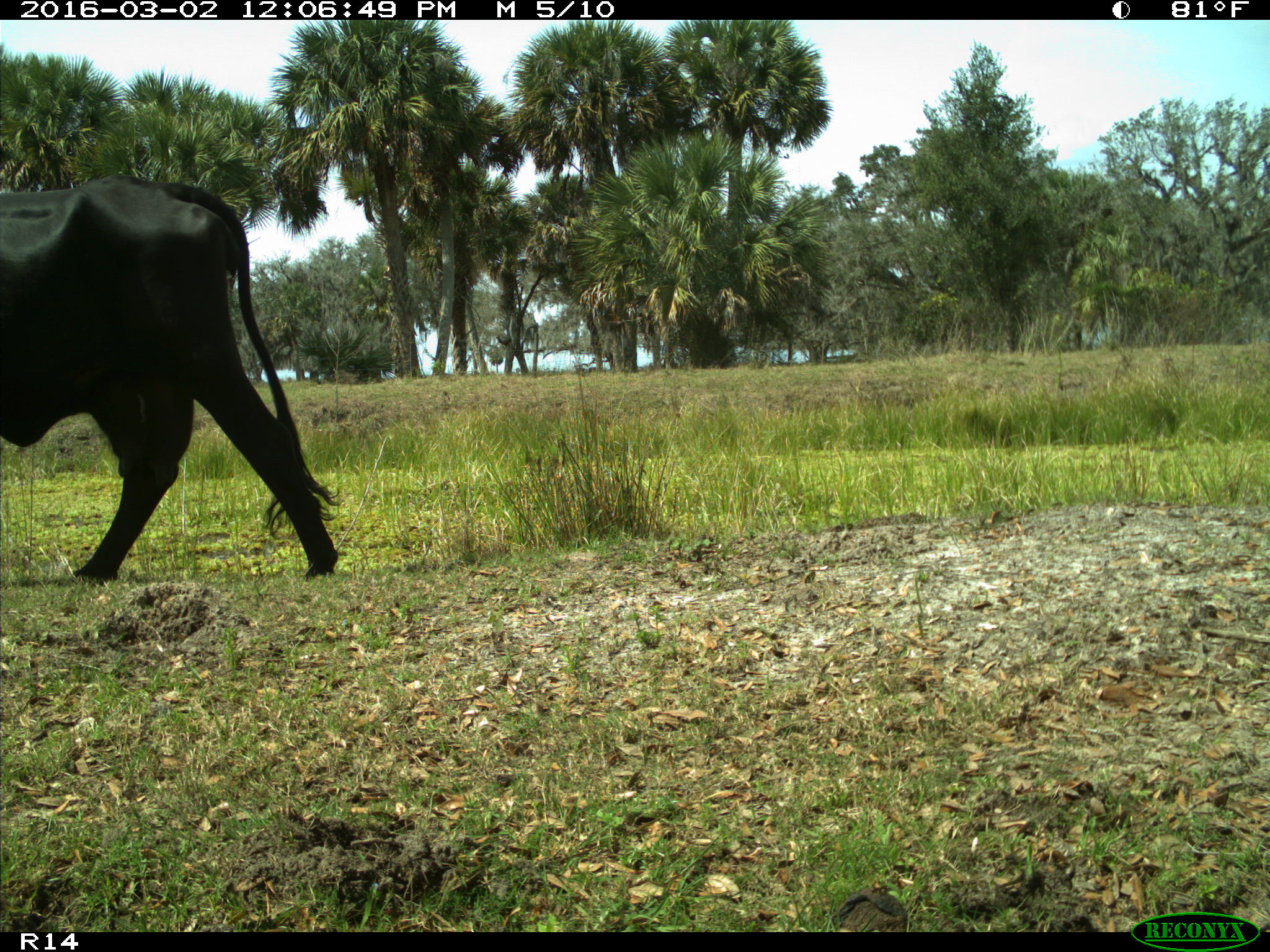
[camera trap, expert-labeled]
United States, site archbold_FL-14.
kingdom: Animalia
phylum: Chordata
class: Mammalia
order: Artiodactyla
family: Bovidae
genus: Bos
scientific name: Bos taurus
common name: domestic cow